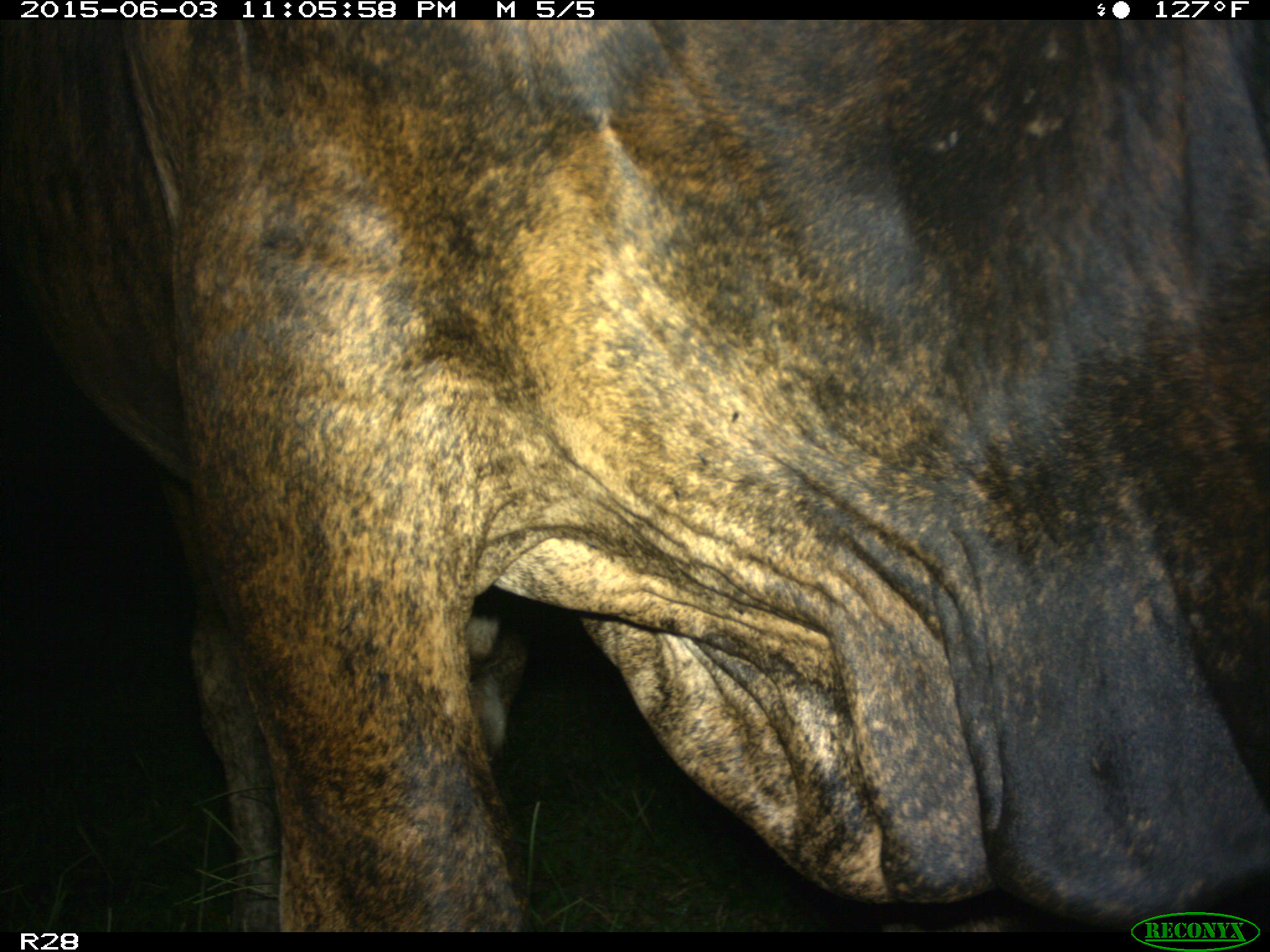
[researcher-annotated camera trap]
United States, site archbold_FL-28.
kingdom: Animalia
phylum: Chordata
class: Mammalia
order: Artiodactyla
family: Bovidae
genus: Bos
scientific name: Bos taurus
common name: domestic cow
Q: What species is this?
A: Bos taurus (domestic cow).